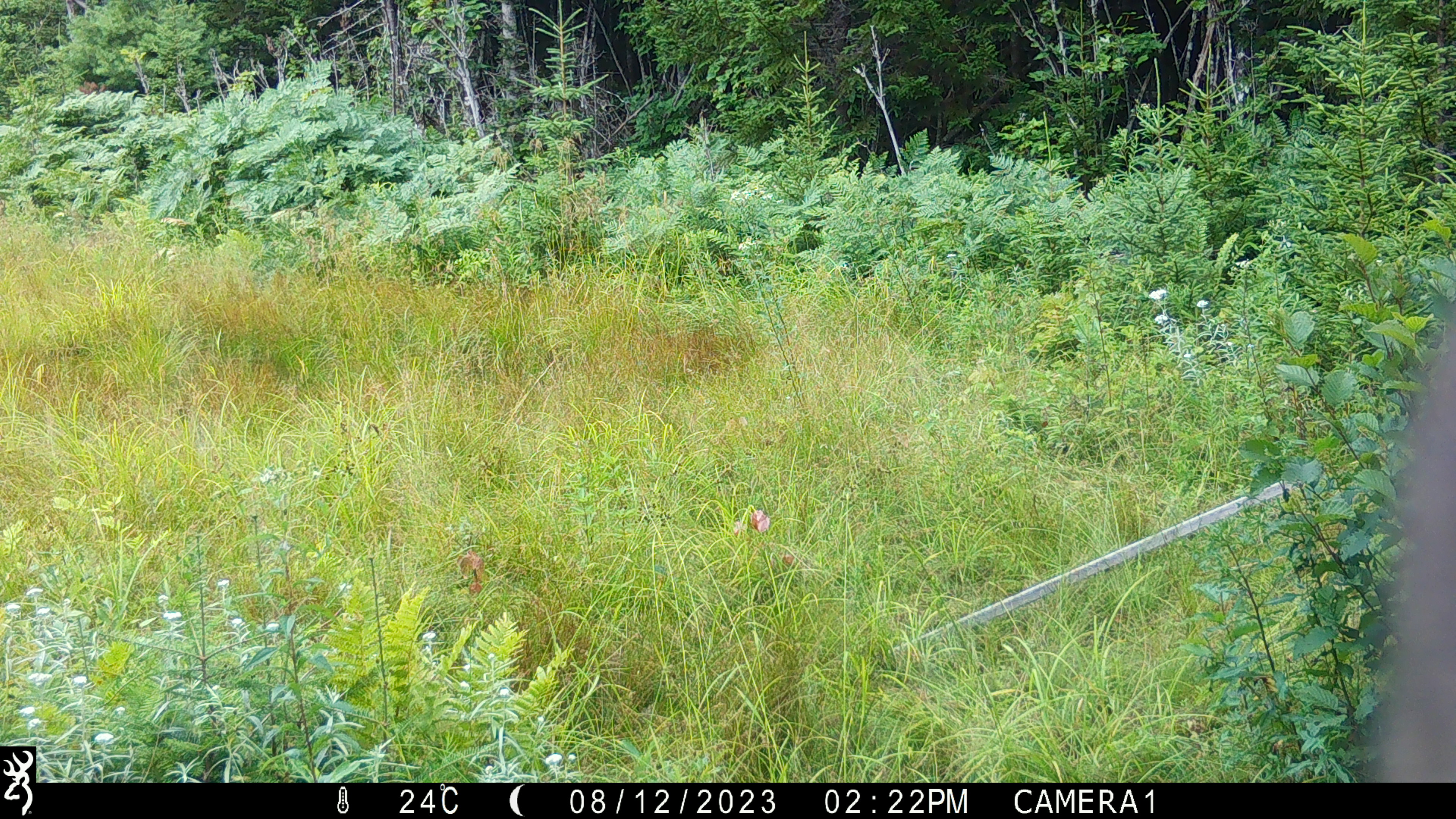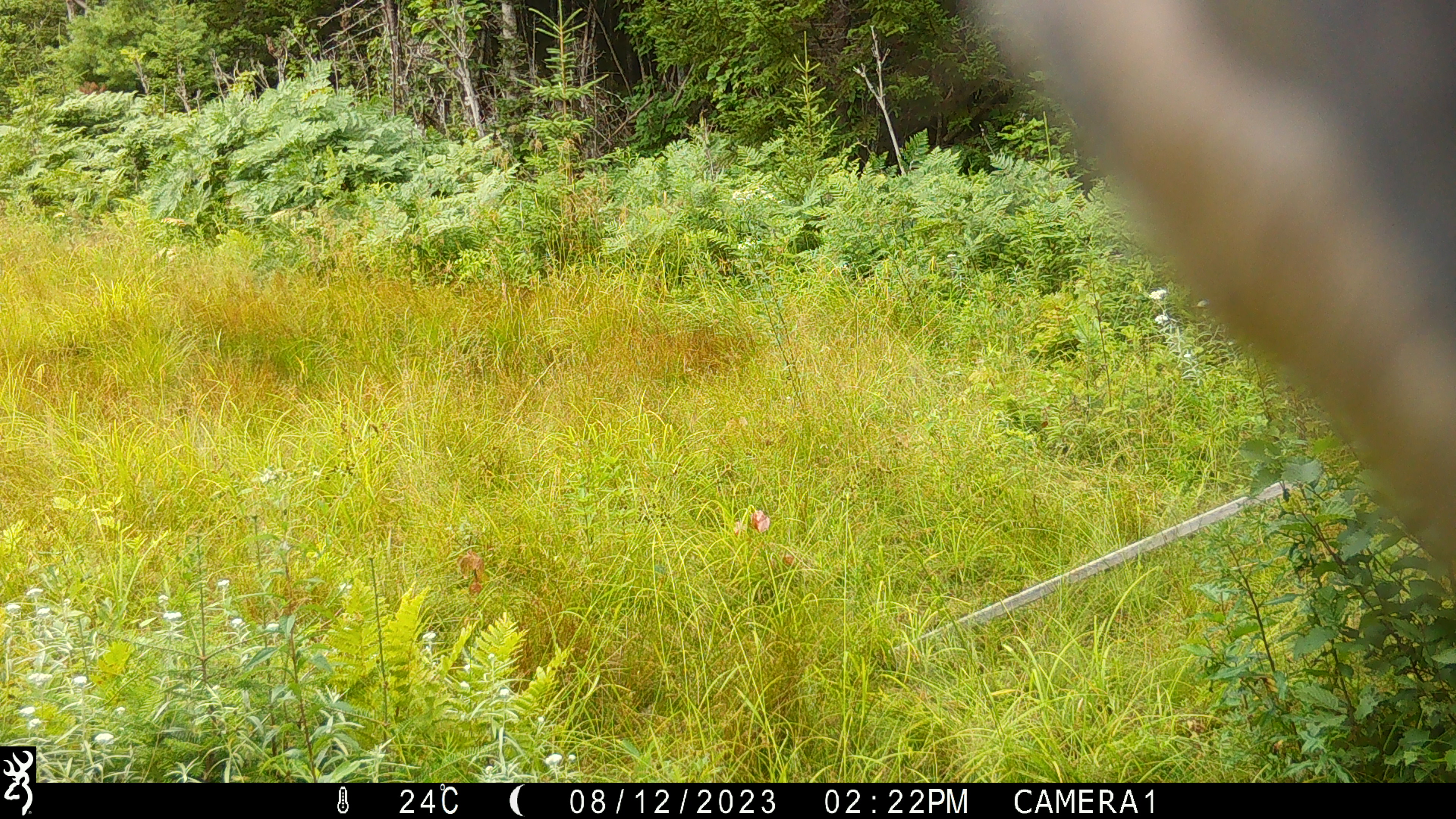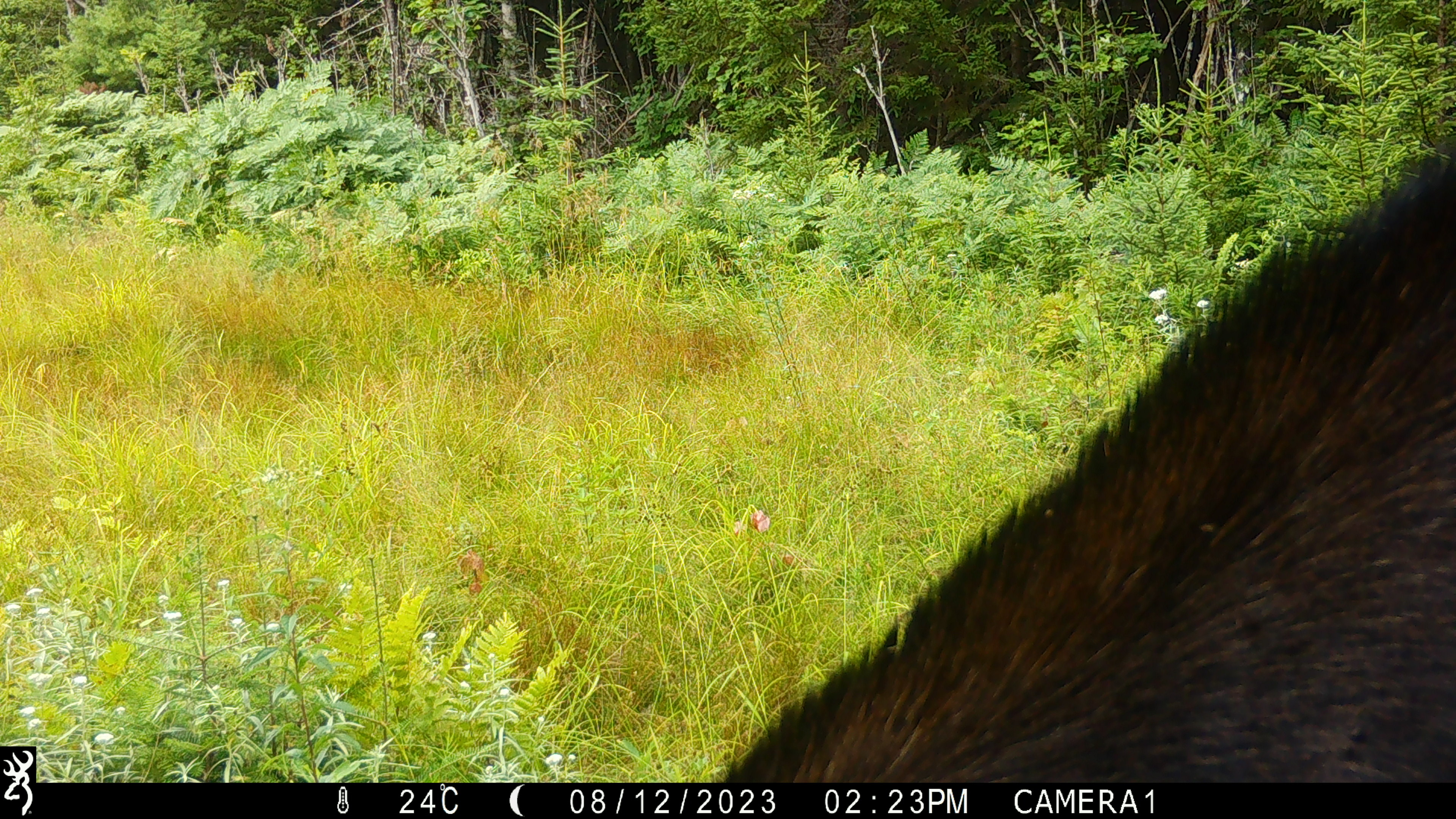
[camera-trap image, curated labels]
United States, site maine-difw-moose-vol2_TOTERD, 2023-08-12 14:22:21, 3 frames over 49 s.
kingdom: Animalia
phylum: Chordata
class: Mammalia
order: Artiodactyla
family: Cervidae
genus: Alces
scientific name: Alces alces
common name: moose